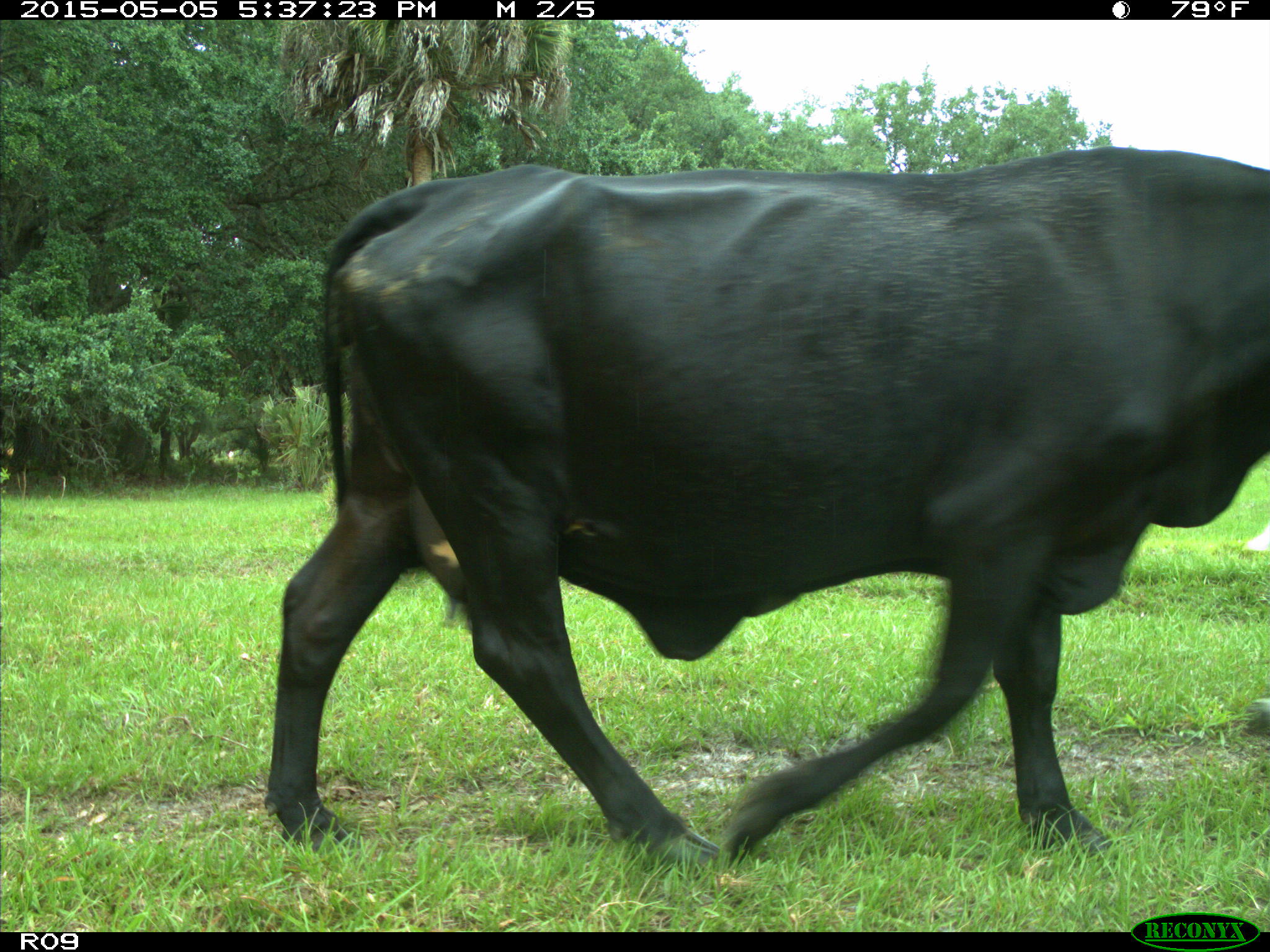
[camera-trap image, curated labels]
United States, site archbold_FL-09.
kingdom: Animalia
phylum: Chordata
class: Mammalia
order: Artiodactyla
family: Bovidae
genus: Bos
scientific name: Bos taurus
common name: domestic cow